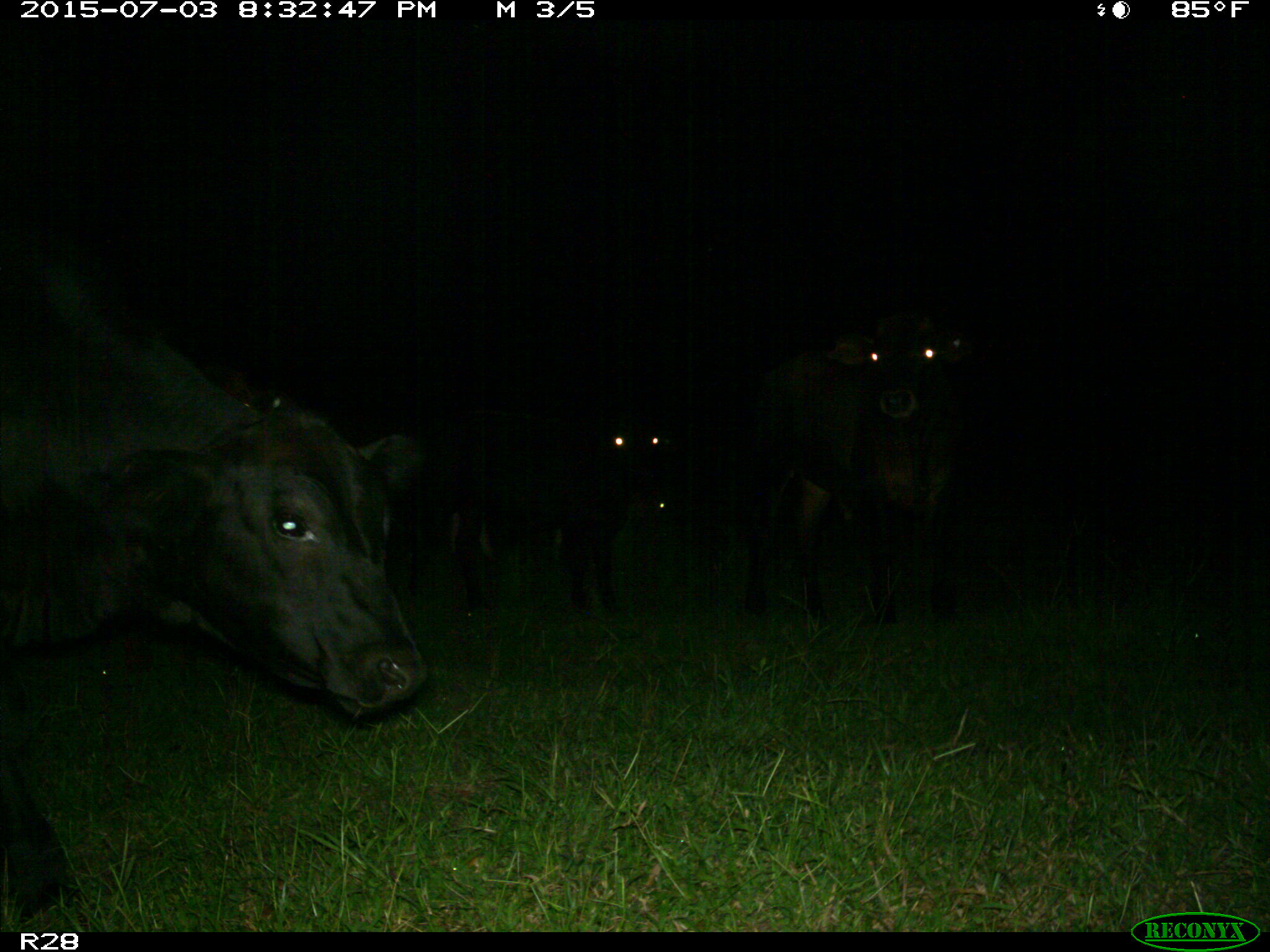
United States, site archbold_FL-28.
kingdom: Animalia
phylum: Chordata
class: Mammalia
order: Artiodactyla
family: Bovidae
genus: Bos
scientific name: Bos taurus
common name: domestic cow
Bos taurus (domestic cow).